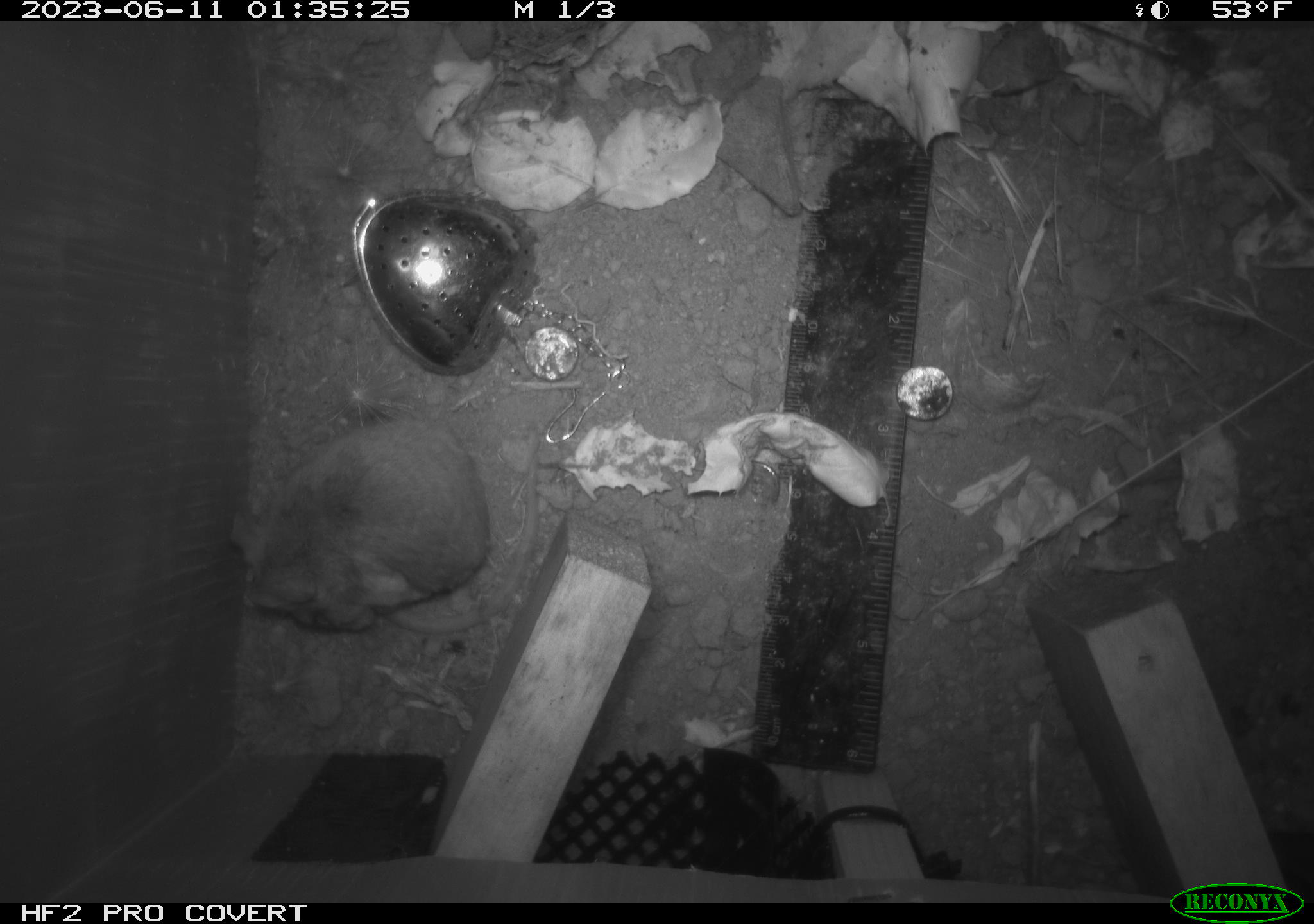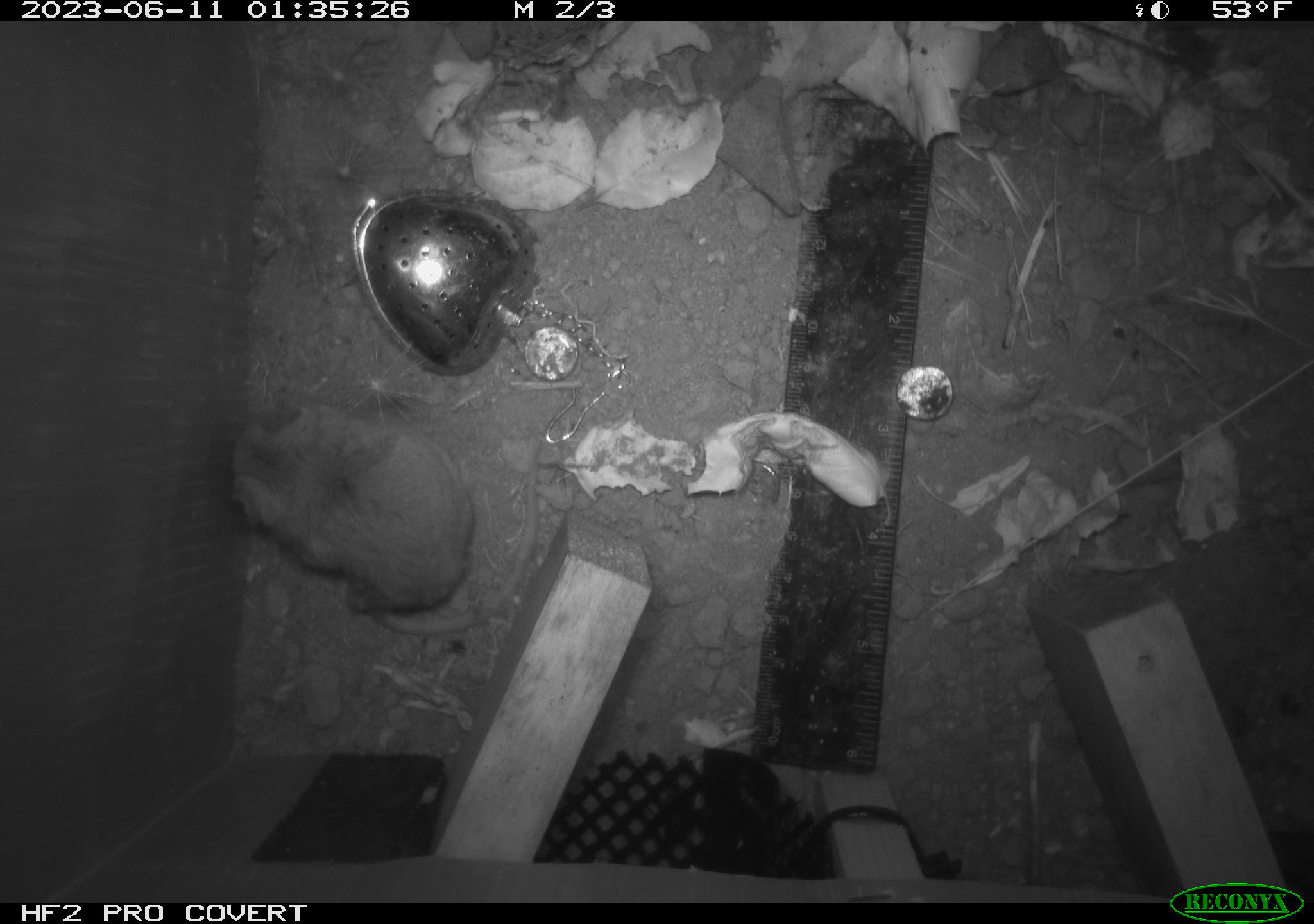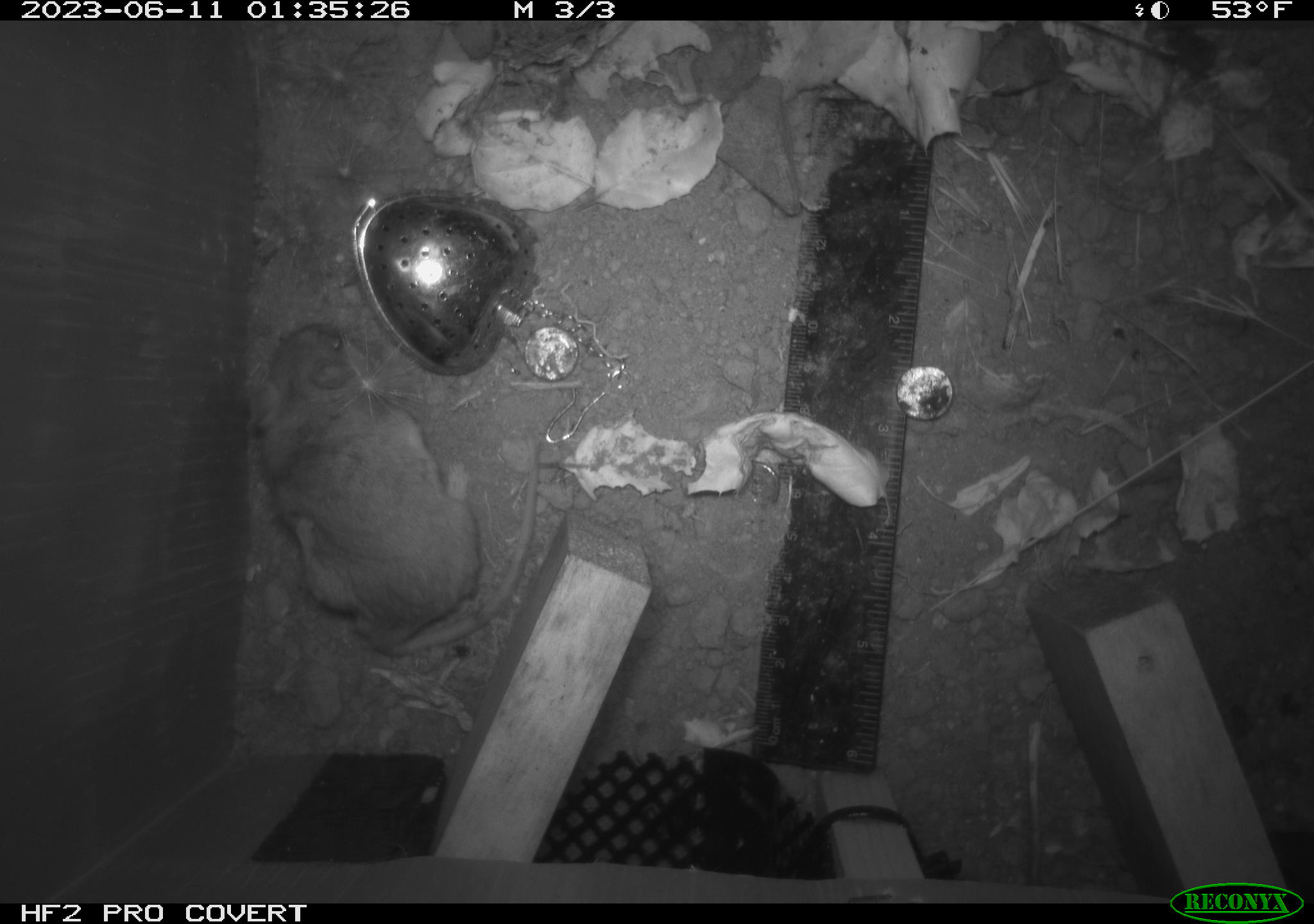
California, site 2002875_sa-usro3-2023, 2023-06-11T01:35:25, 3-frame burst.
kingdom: Animalia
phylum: Chordata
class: Mammalia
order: Rodentia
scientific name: Rodentia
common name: mouse species